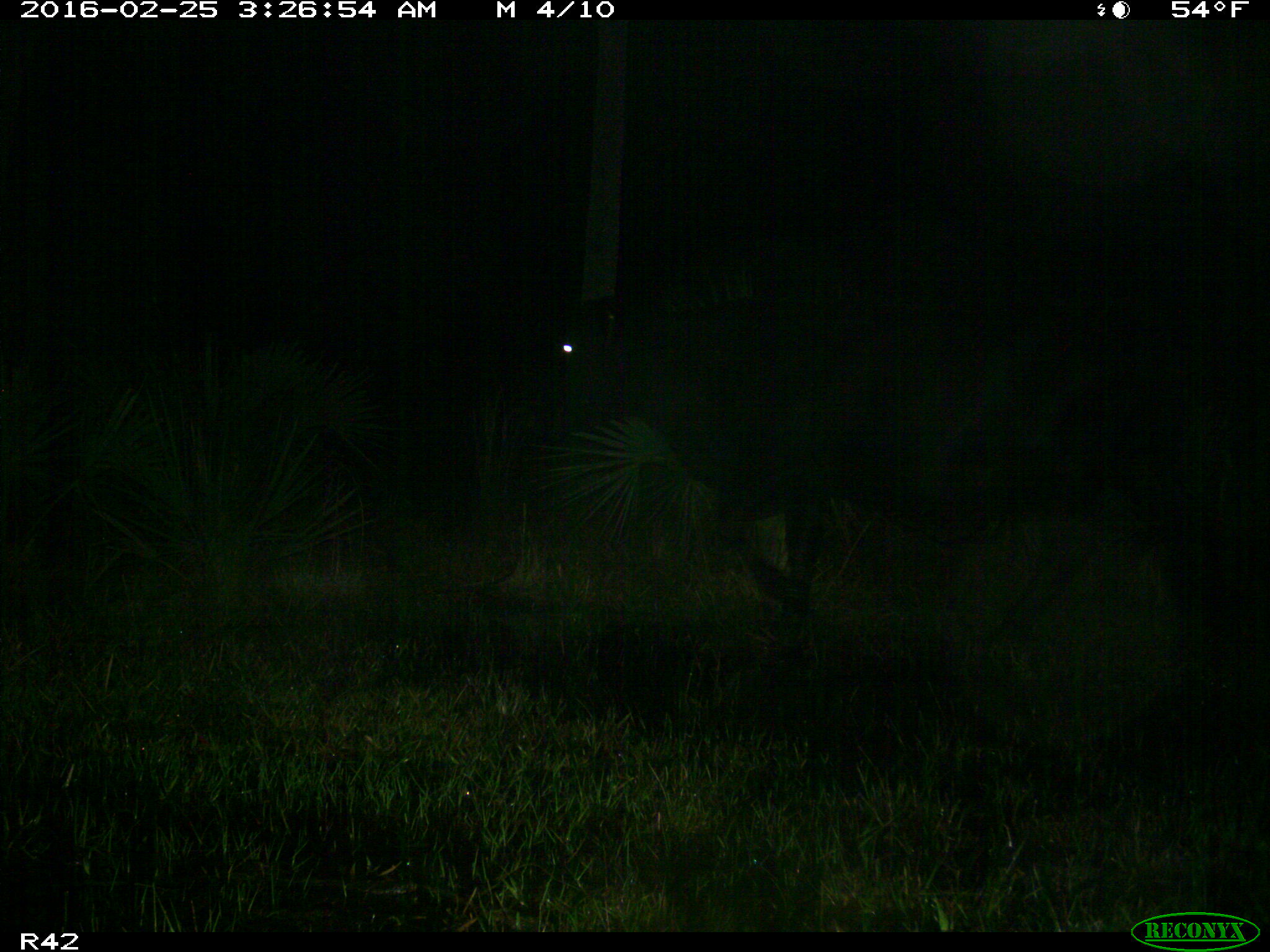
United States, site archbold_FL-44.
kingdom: Animalia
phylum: Chordata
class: Mammalia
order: Artiodactyla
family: Bovidae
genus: Bos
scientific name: Bos taurus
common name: domestic cow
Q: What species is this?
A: Bos taurus (domestic cow).